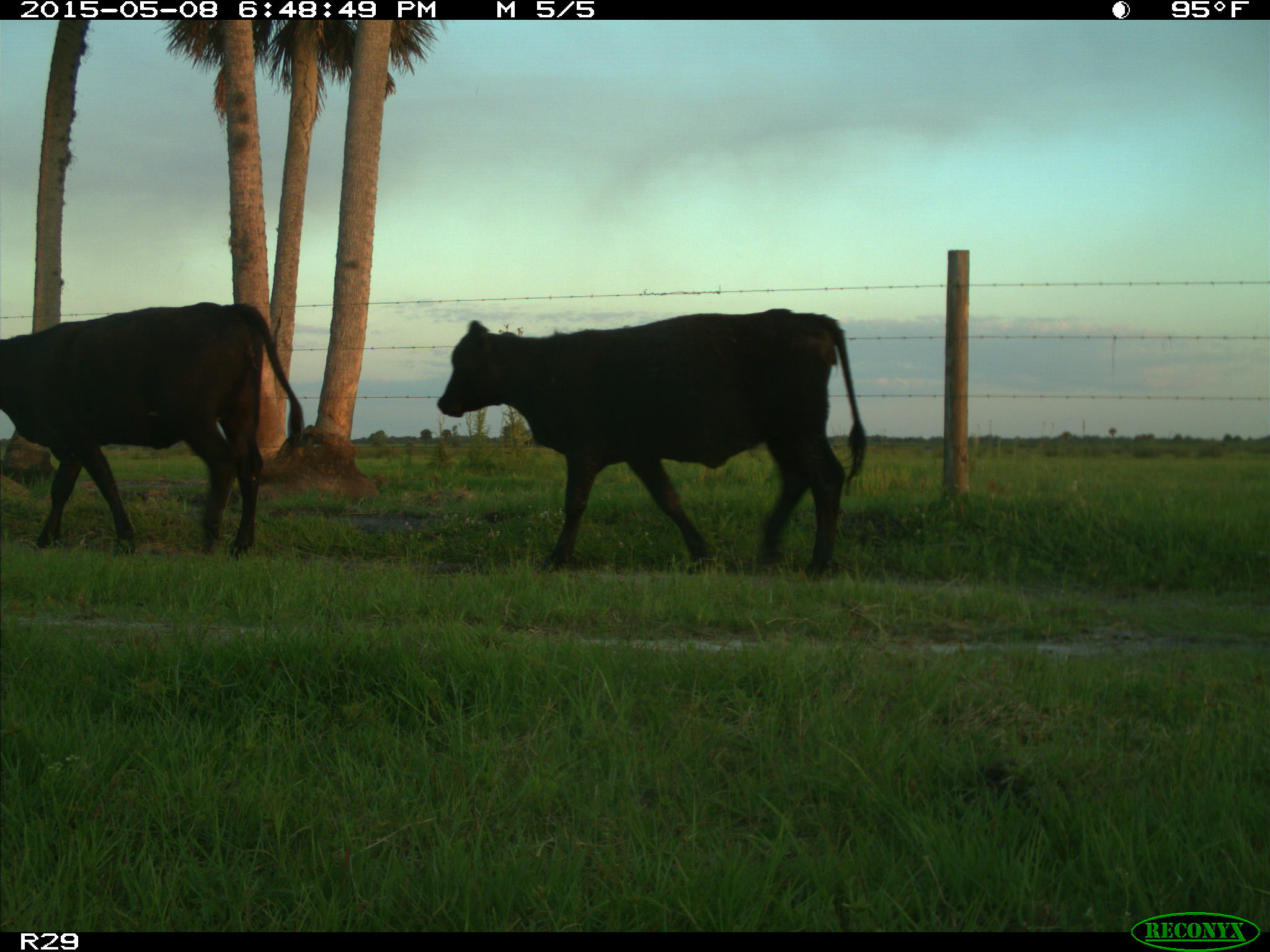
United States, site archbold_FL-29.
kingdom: Animalia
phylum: Chordata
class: Mammalia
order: Artiodactyla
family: Bovidae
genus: Bos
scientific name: Bos taurus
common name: domestic cow